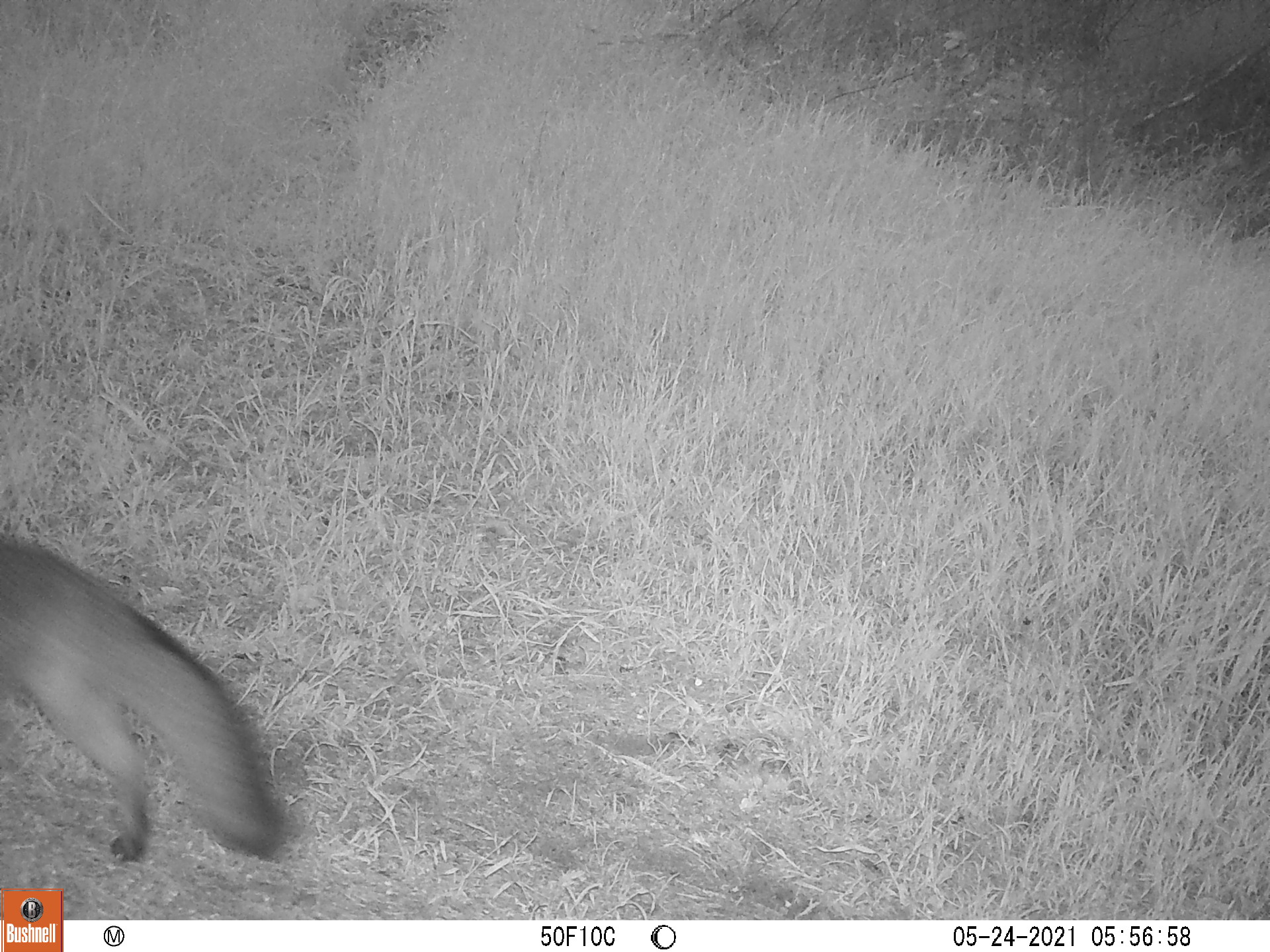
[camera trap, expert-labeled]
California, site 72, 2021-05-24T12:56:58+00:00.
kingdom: Animalia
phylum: Chordata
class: Mammalia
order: Carnivora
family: Canidae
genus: Urocyon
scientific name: Urocyon cinereoargenteus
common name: gray fox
Gray fox (Urocyon cinereoargenteus).